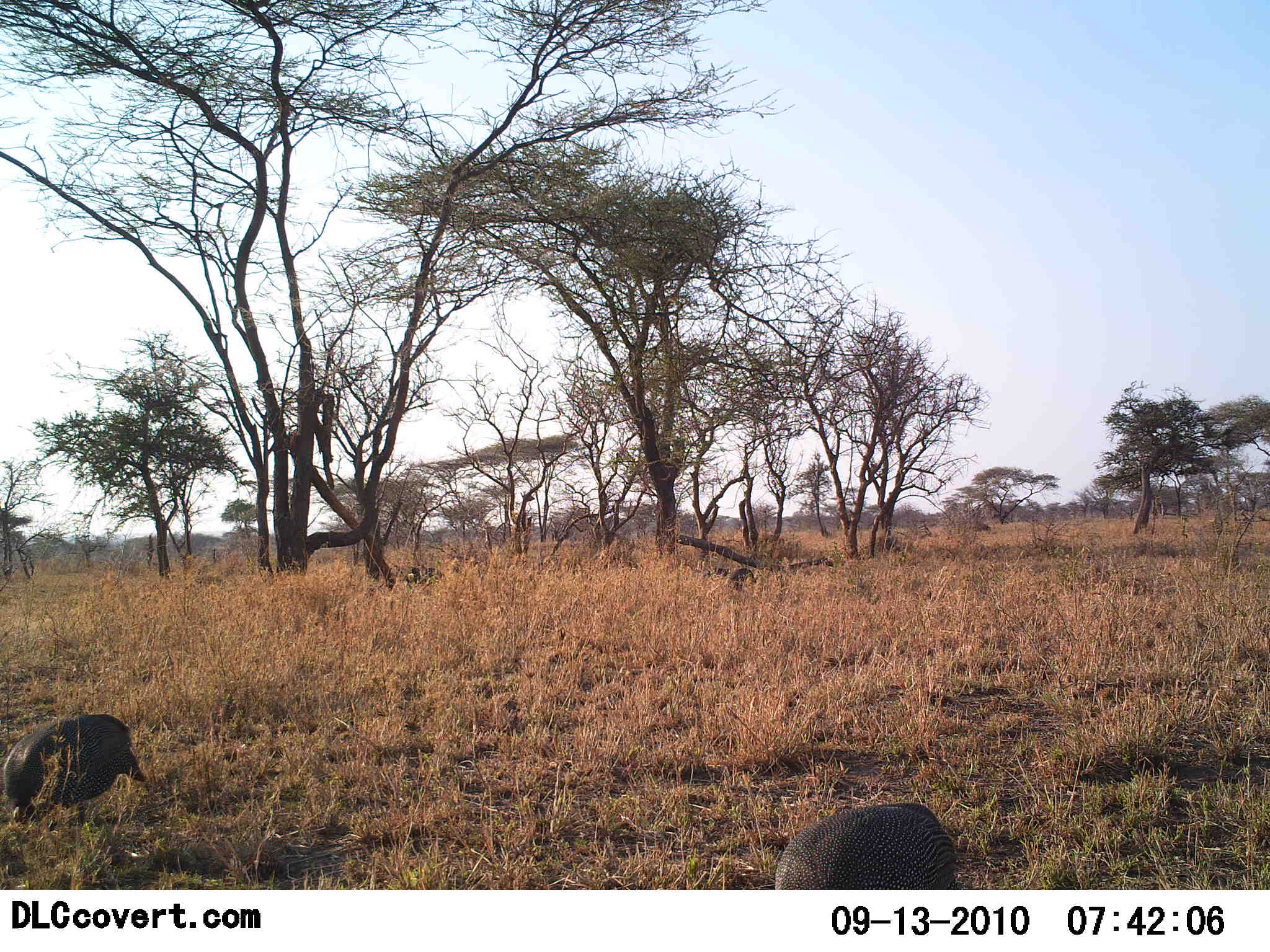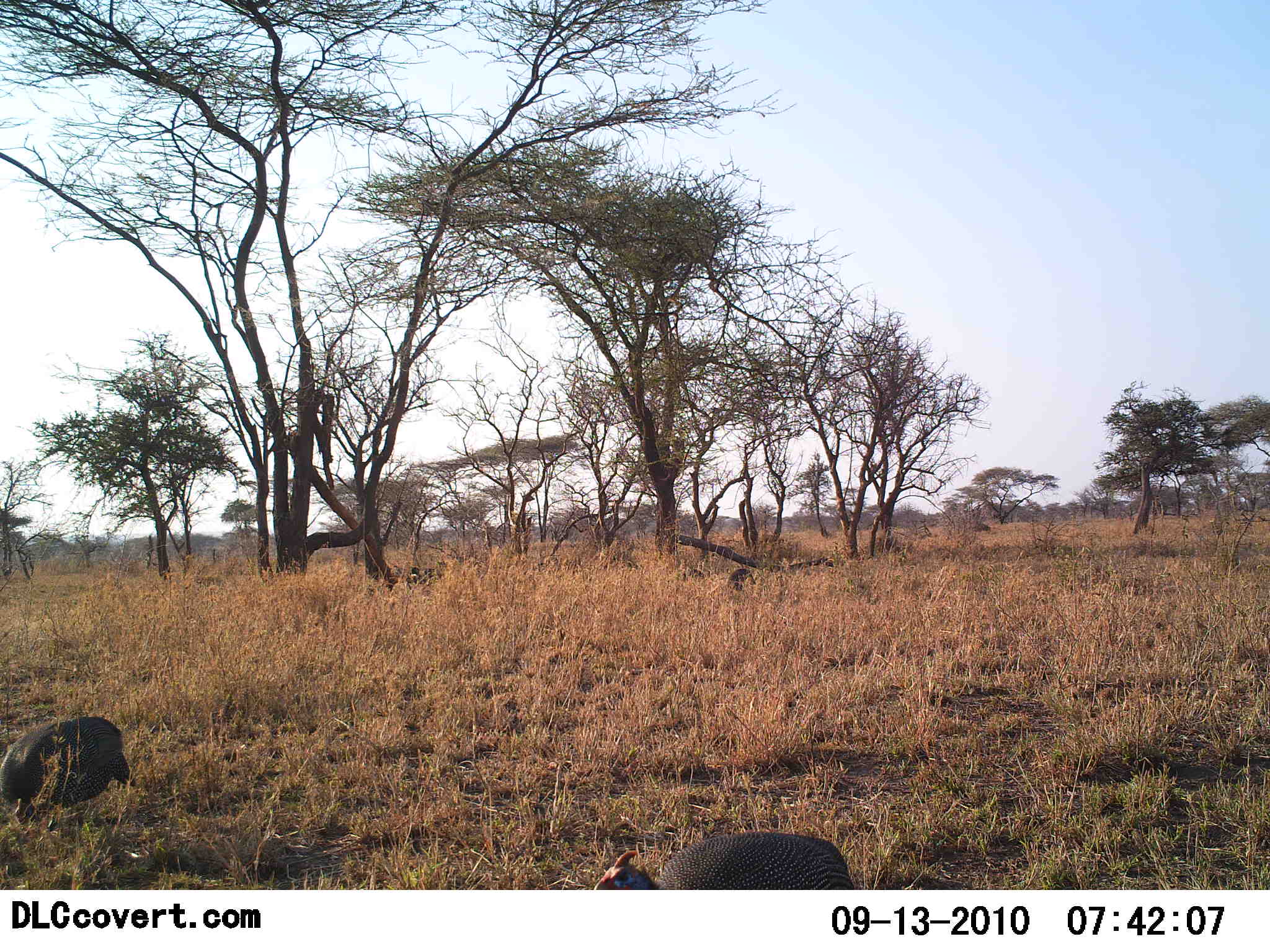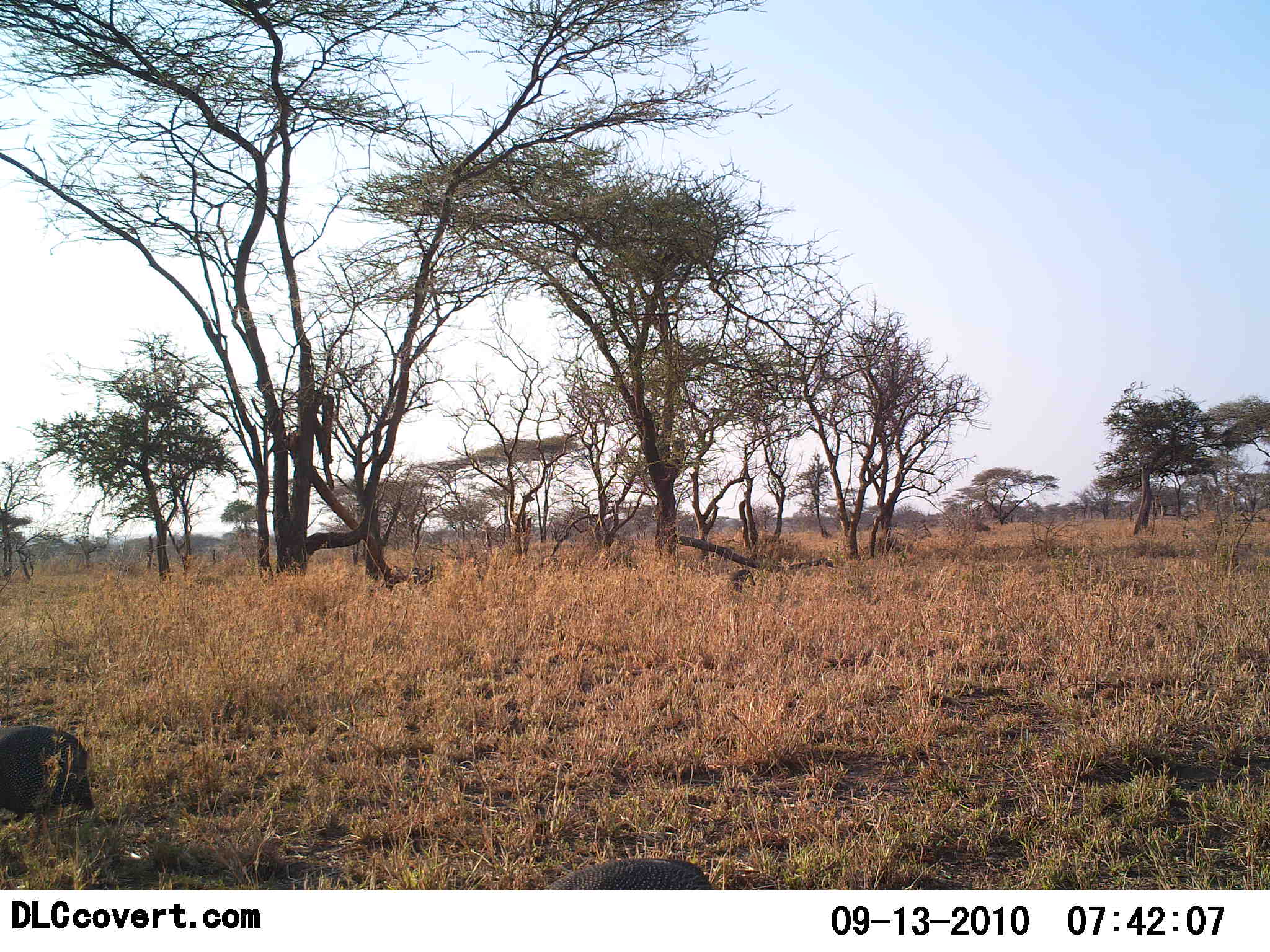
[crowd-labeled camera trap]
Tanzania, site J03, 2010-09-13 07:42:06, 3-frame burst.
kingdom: Animalia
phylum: Chordata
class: Aves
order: Galliformes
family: Numididae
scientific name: Numididae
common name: guinea fowl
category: guineafowl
Guineafowl (guinea fowl) (Numididae), count 5. Behavior (volunteer vote fractions): standing 18%, resting 0%, moving 55%, interacting 0%. Young present (vote fraction): 0%. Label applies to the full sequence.